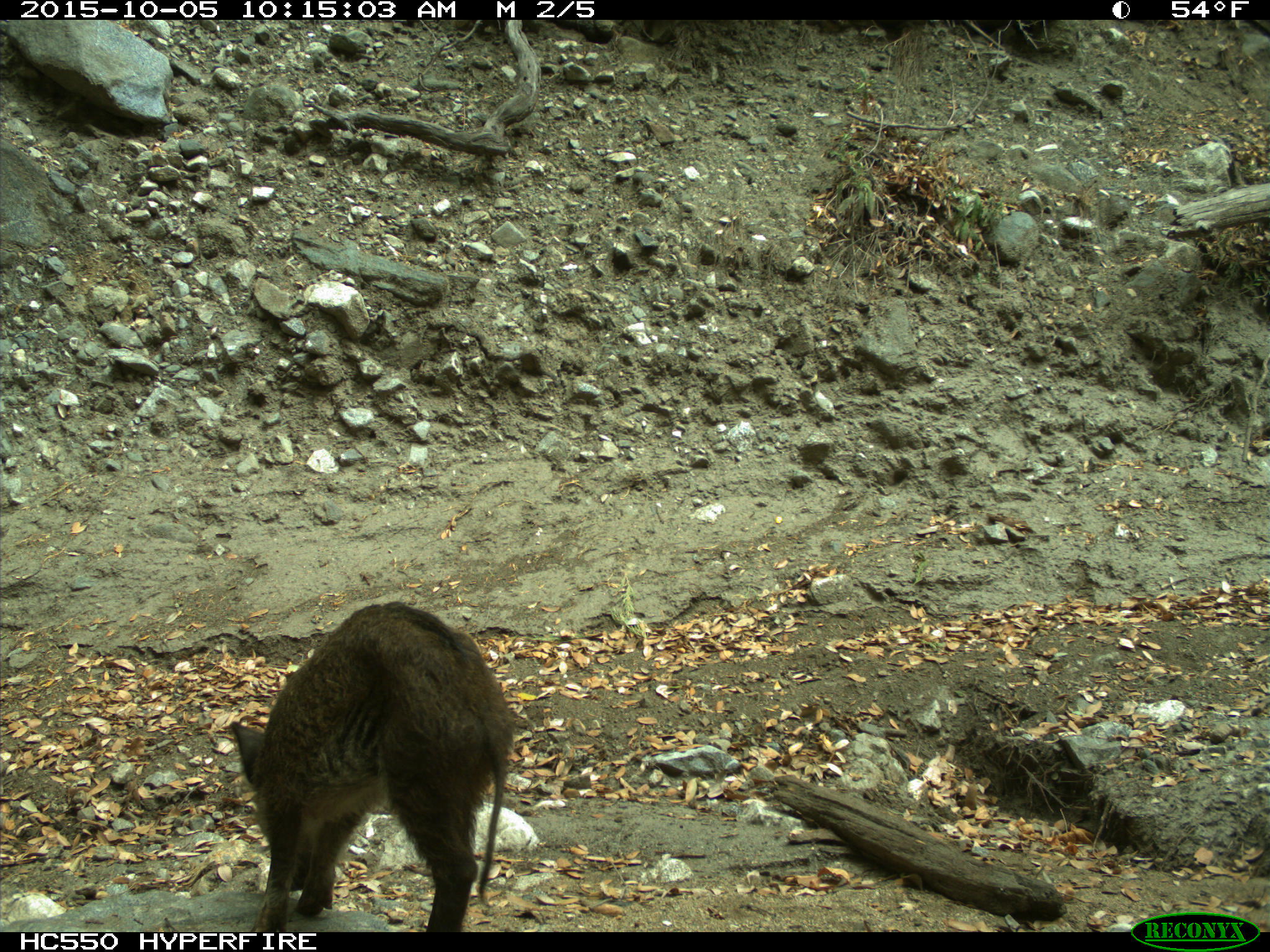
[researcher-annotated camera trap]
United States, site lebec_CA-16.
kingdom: Animalia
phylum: Chordata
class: Mammalia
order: Artiodactyla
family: Suidae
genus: Sus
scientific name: Sus scrofa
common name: wild boar